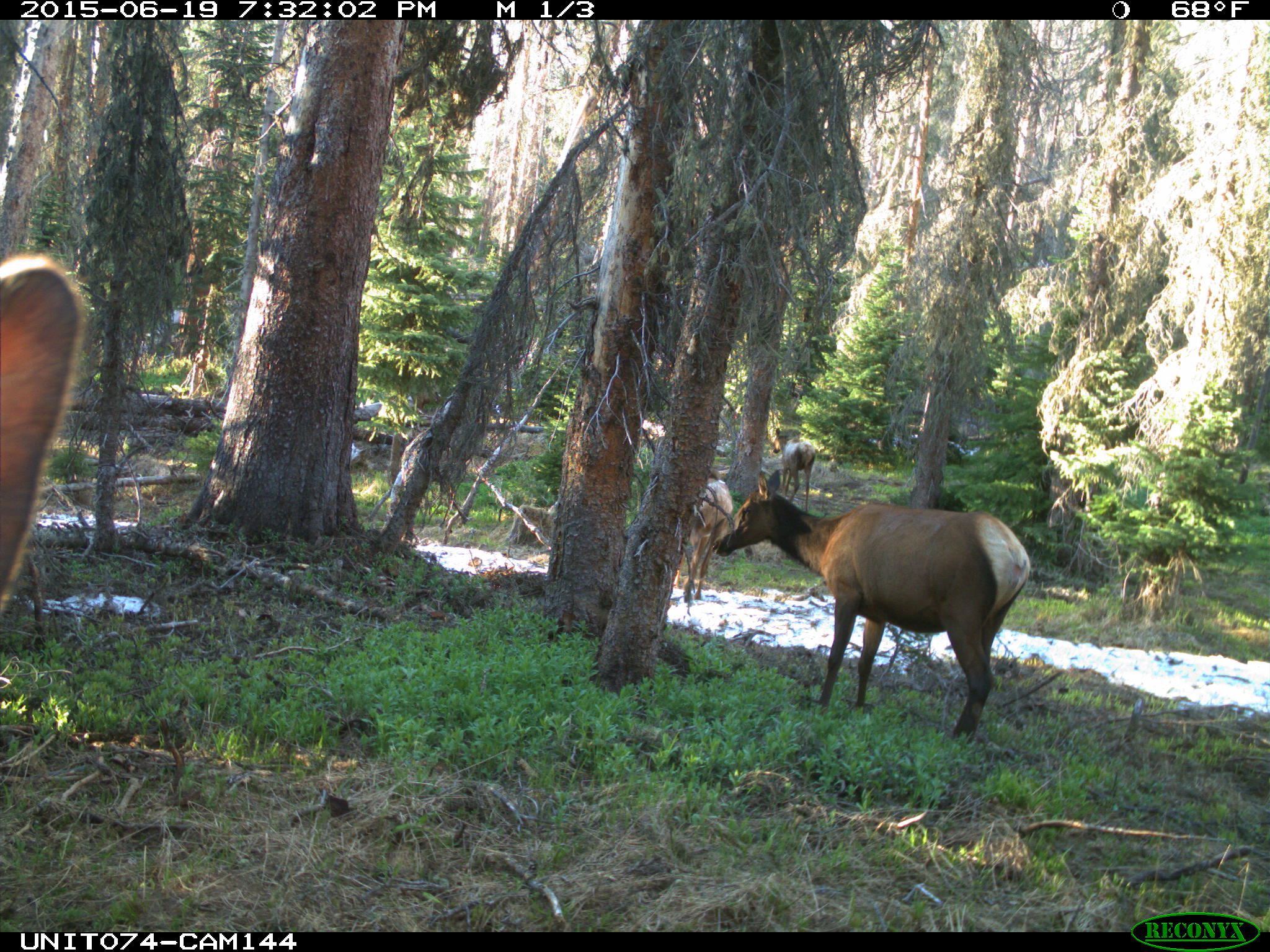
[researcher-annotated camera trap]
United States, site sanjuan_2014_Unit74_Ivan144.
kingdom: Animalia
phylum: Chordata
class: Mammalia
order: Artiodactyla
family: Cervidae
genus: Cervus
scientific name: Cervus elaphus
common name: red deer